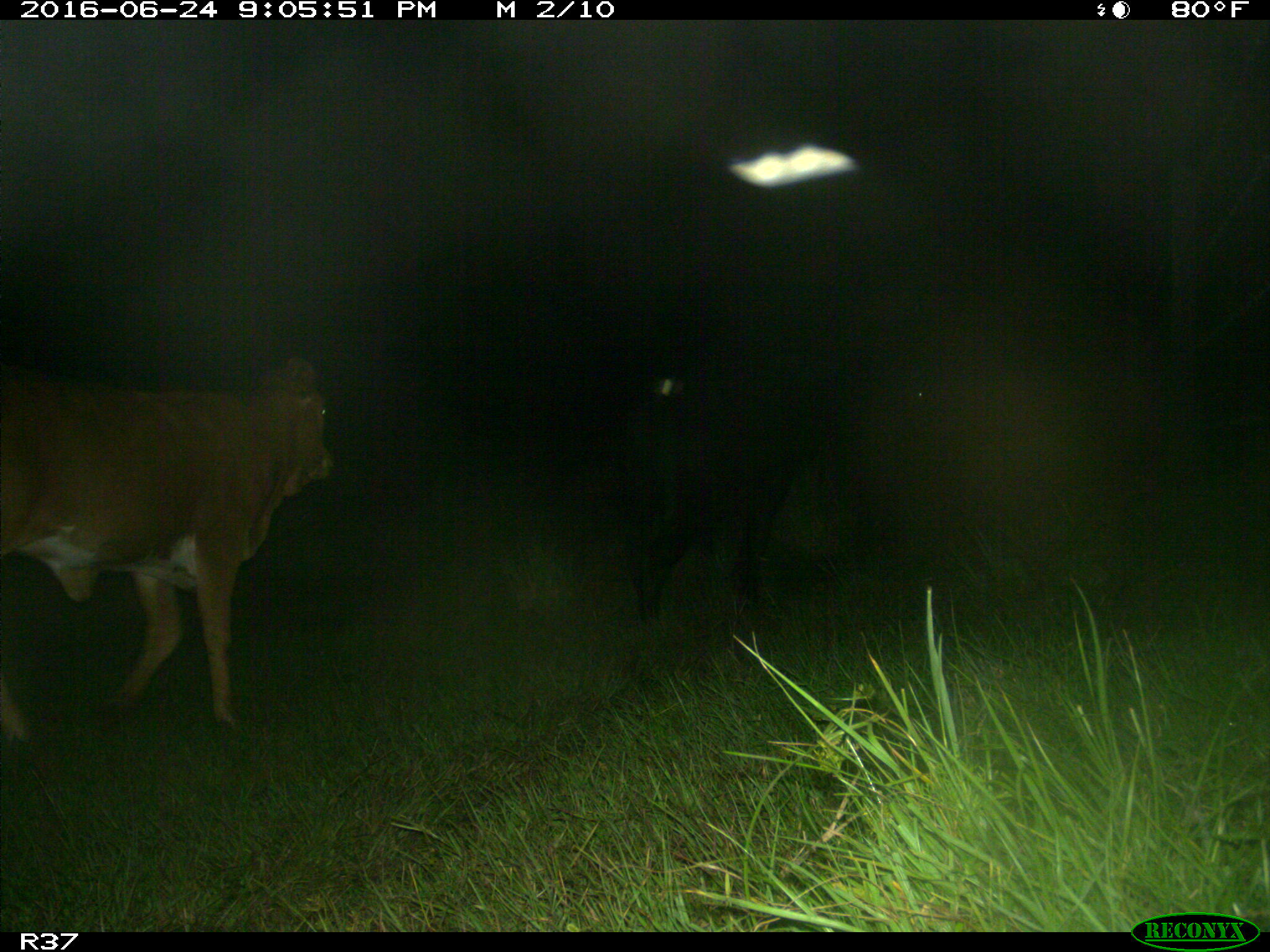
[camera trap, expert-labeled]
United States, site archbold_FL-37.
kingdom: Animalia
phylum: Chordata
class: Mammalia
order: Artiodactyla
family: Bovidae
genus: Bos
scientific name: Bos taurus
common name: domestic cow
Bos taurus (domestic cow).